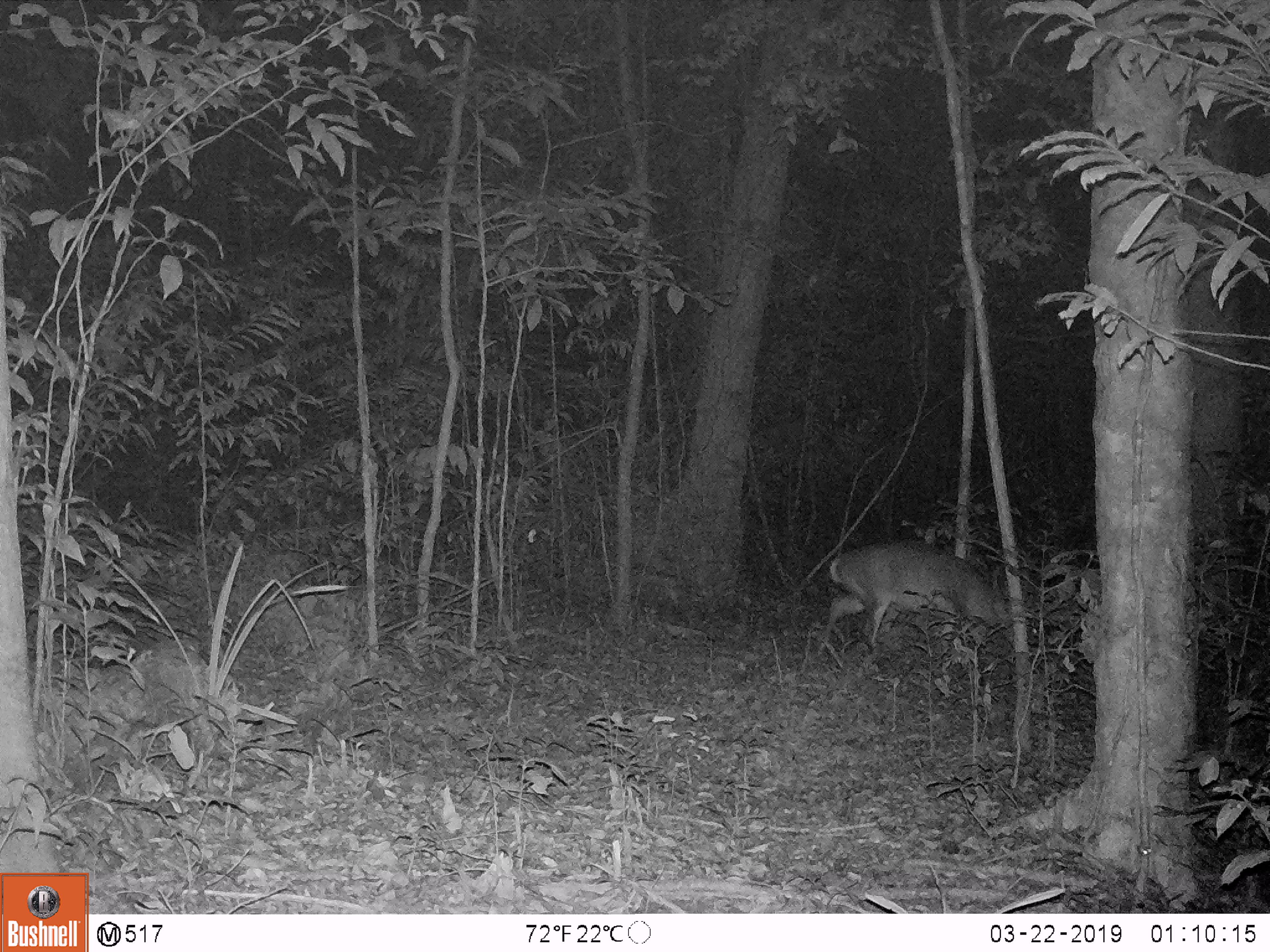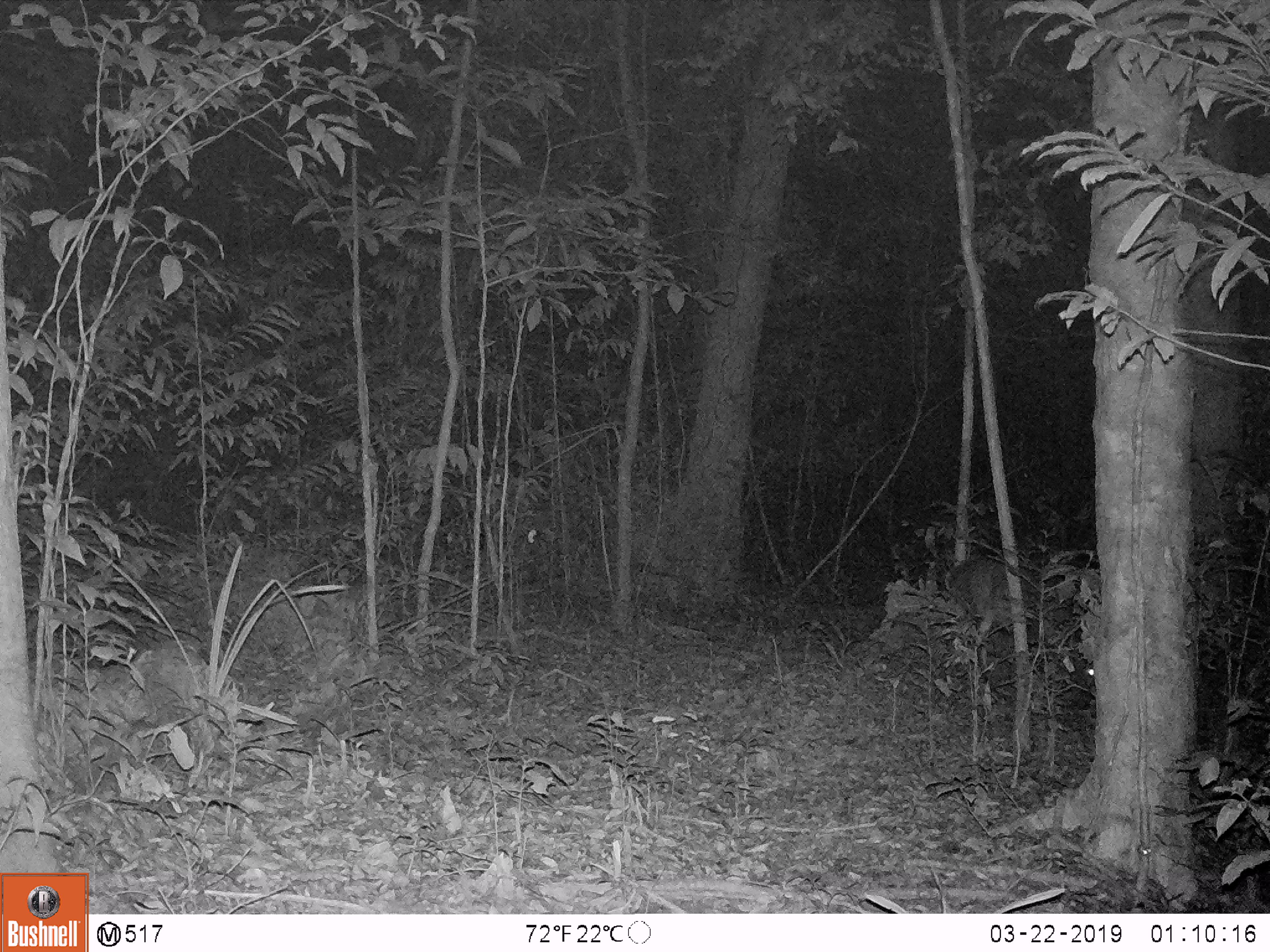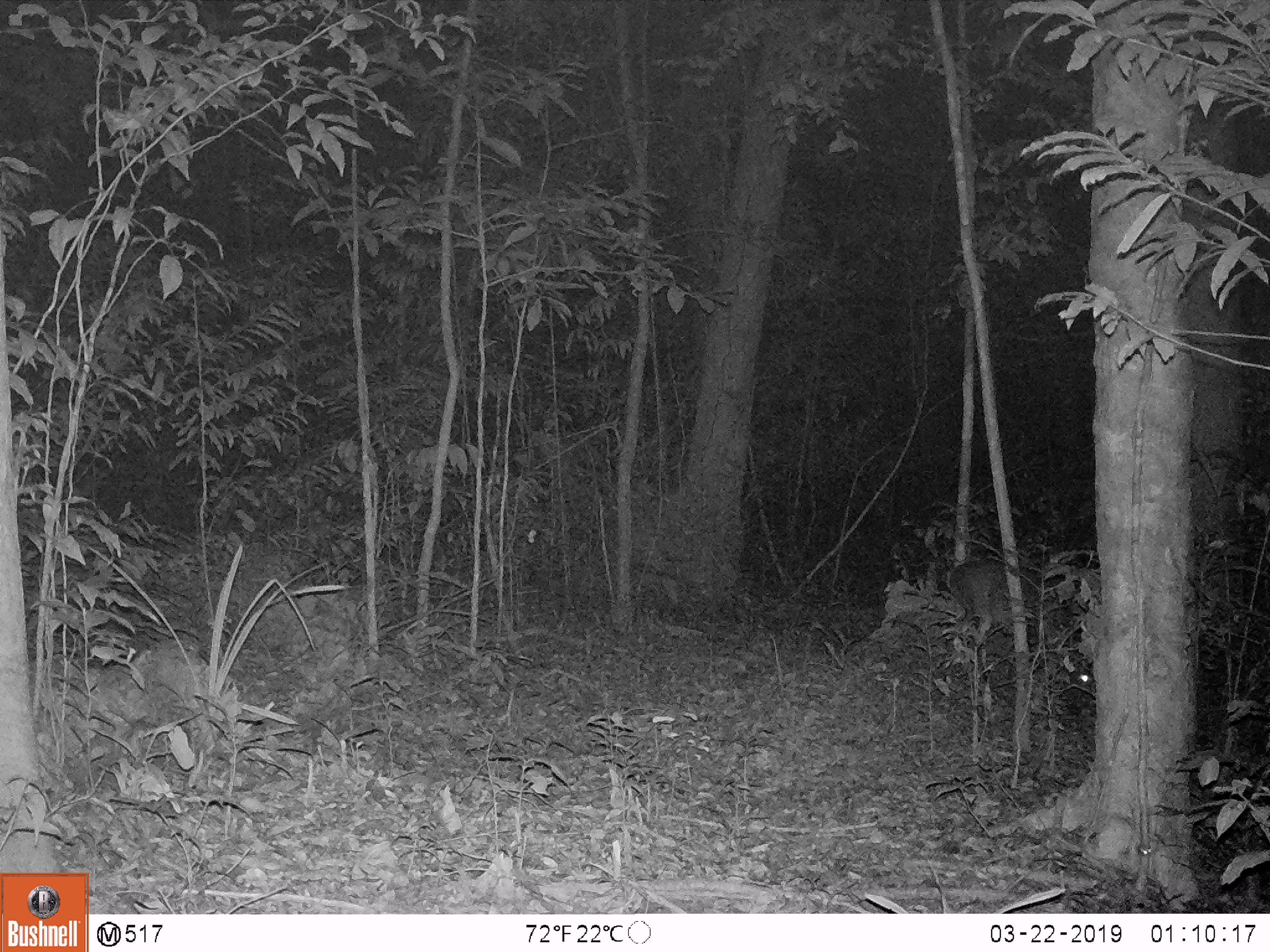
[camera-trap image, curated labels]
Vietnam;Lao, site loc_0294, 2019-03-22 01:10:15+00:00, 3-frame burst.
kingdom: Animalia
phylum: Chordata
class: Mammalia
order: Artiodactyla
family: Cervidae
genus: Muntiacus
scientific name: Muntiacus vuquangensis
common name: large-antlered muntjac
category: large antlered muntjac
Large antlered muntjac (large-antlered muntjac) (Muntiacus vuquangensis). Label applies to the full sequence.